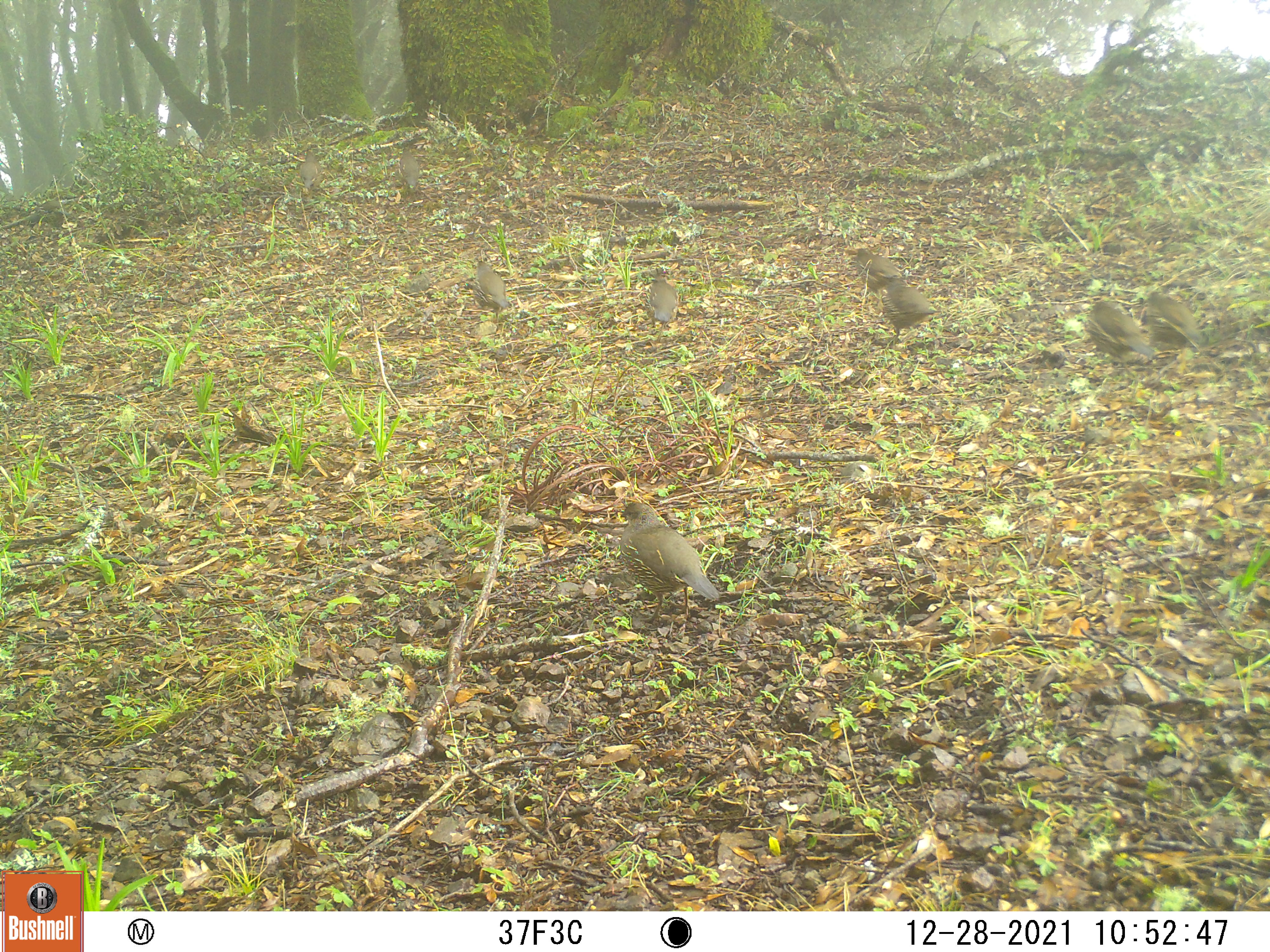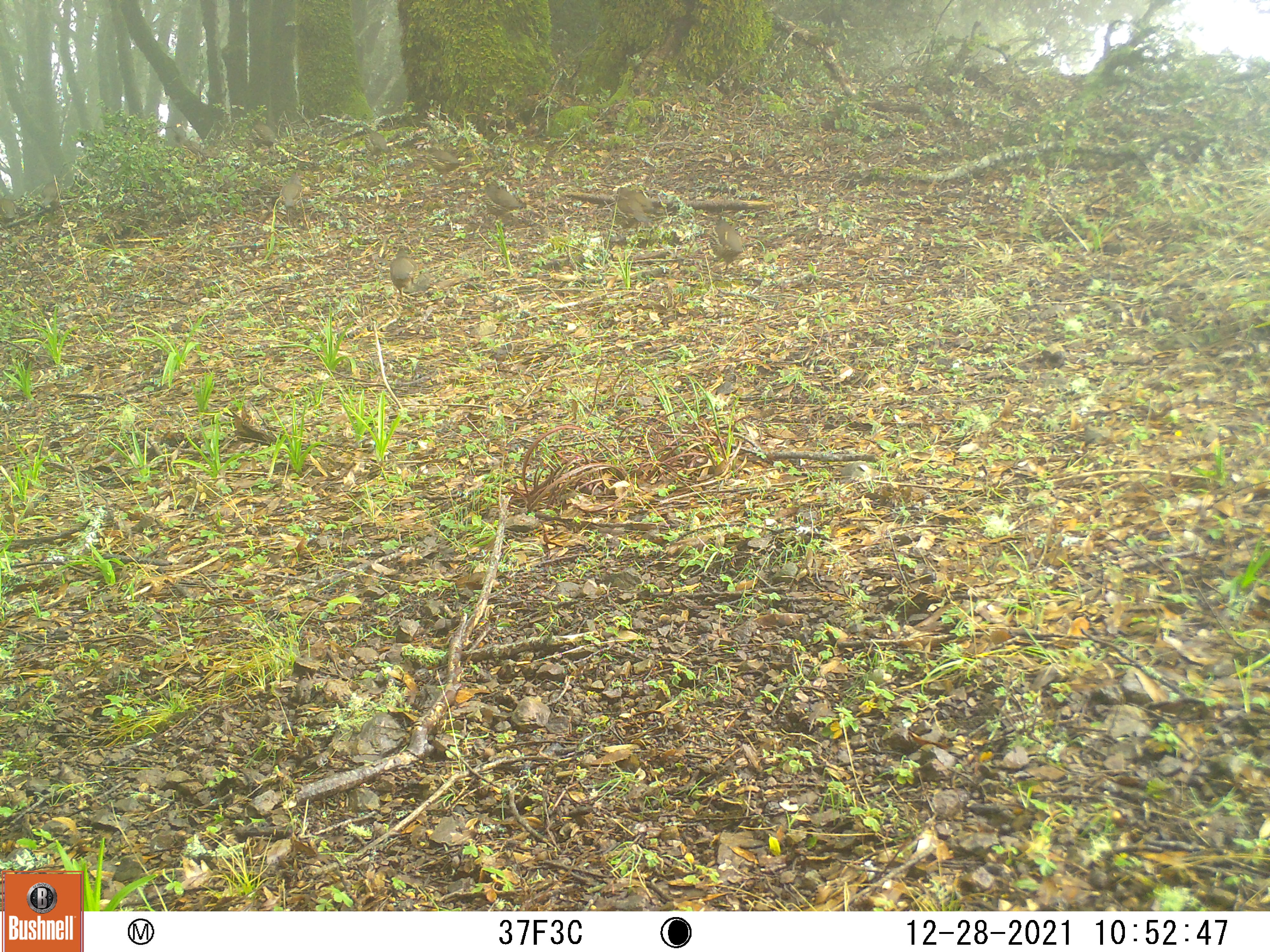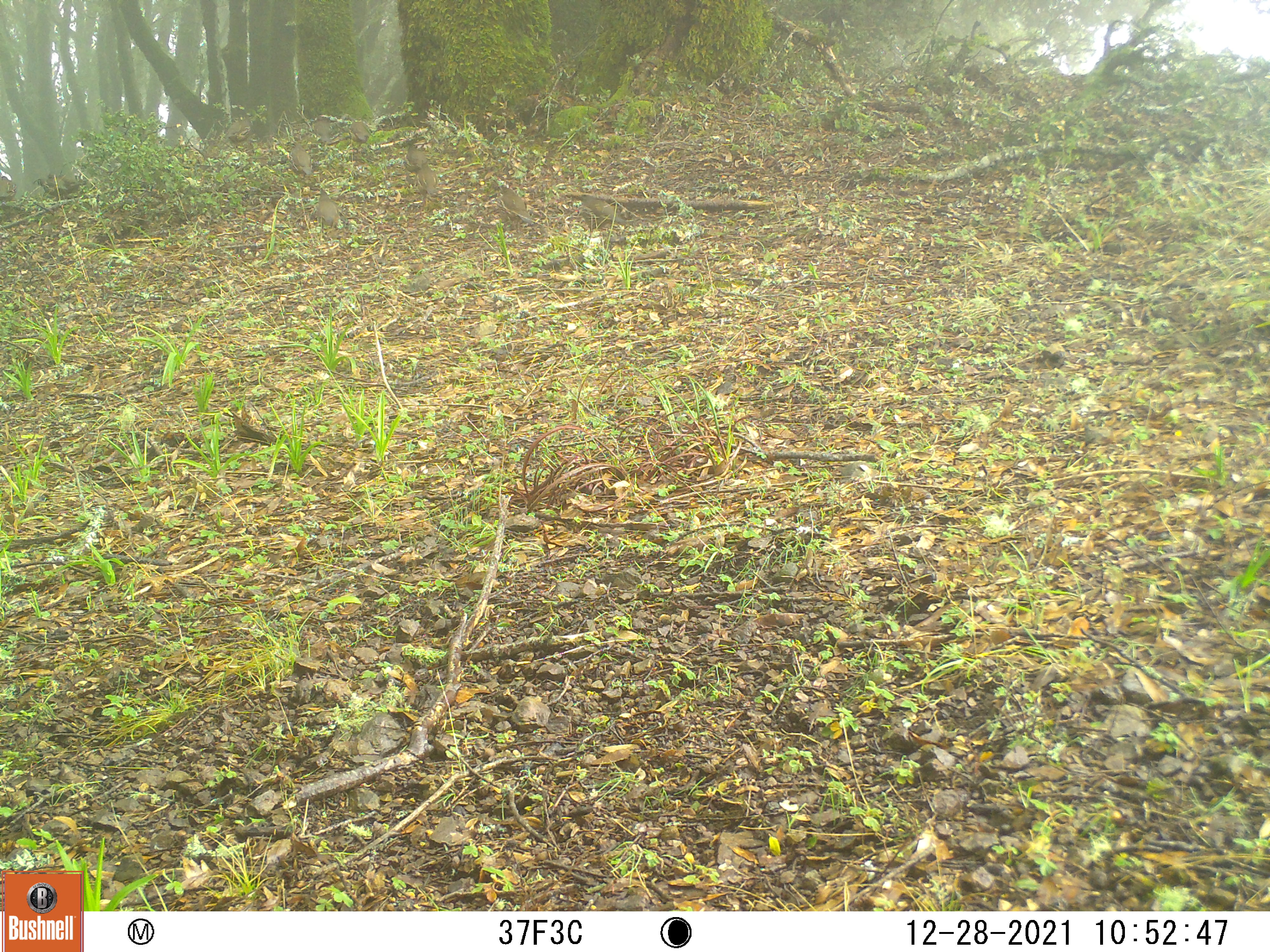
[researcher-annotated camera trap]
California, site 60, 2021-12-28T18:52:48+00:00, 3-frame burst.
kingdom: Animalia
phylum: Chordata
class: Aves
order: Galliformes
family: Odontophoridae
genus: Callipepla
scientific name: Callipepla californica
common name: california quail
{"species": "california quail (Callipepla californica)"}